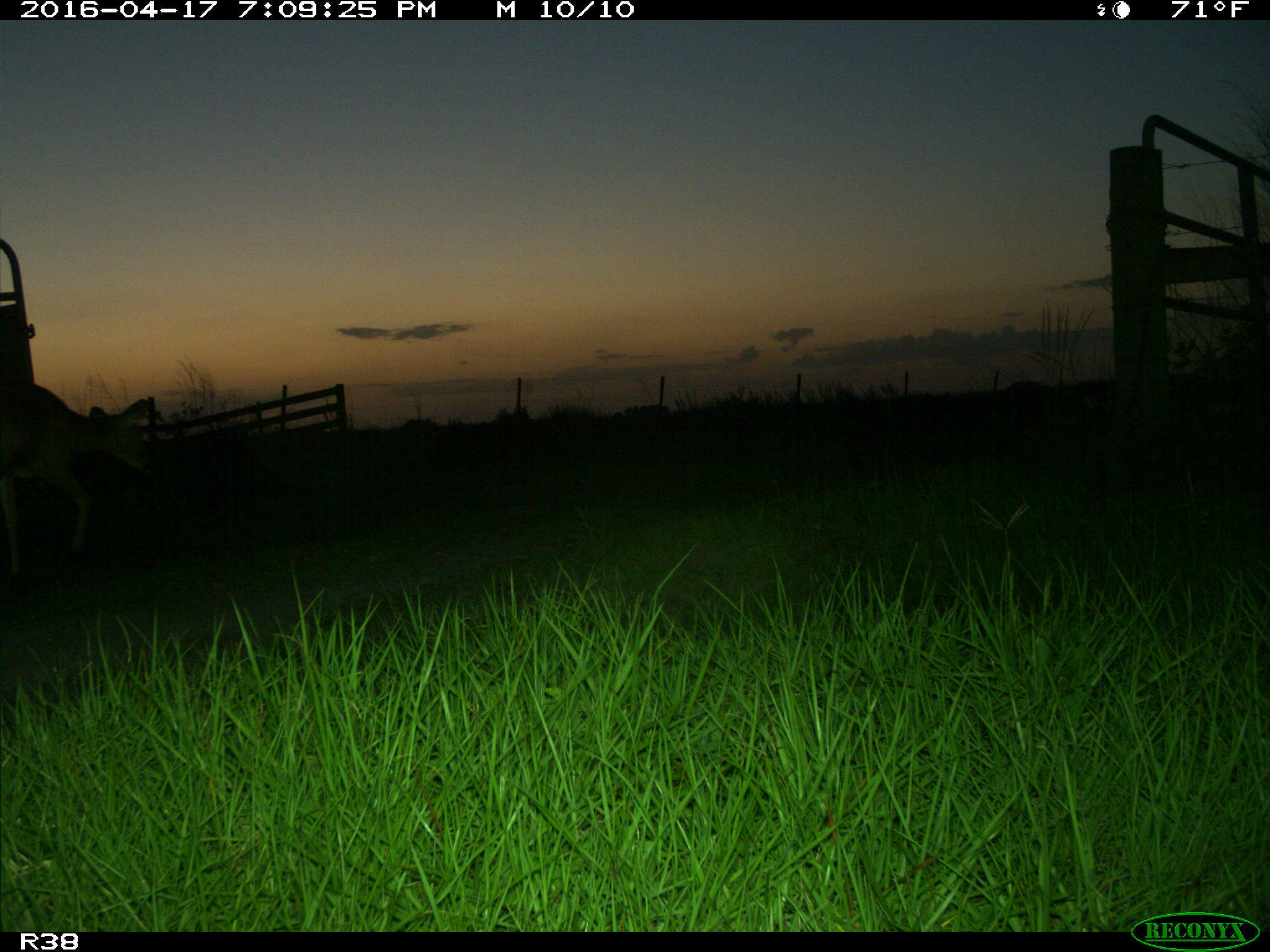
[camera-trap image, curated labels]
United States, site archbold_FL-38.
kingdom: Animalia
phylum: Chordata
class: Mammalia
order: Artiodactyla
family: Cervidae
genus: Odocoileus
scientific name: Odocoileus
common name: deer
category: unidentified deer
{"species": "unidentified deer (deer) (Odocoileus)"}